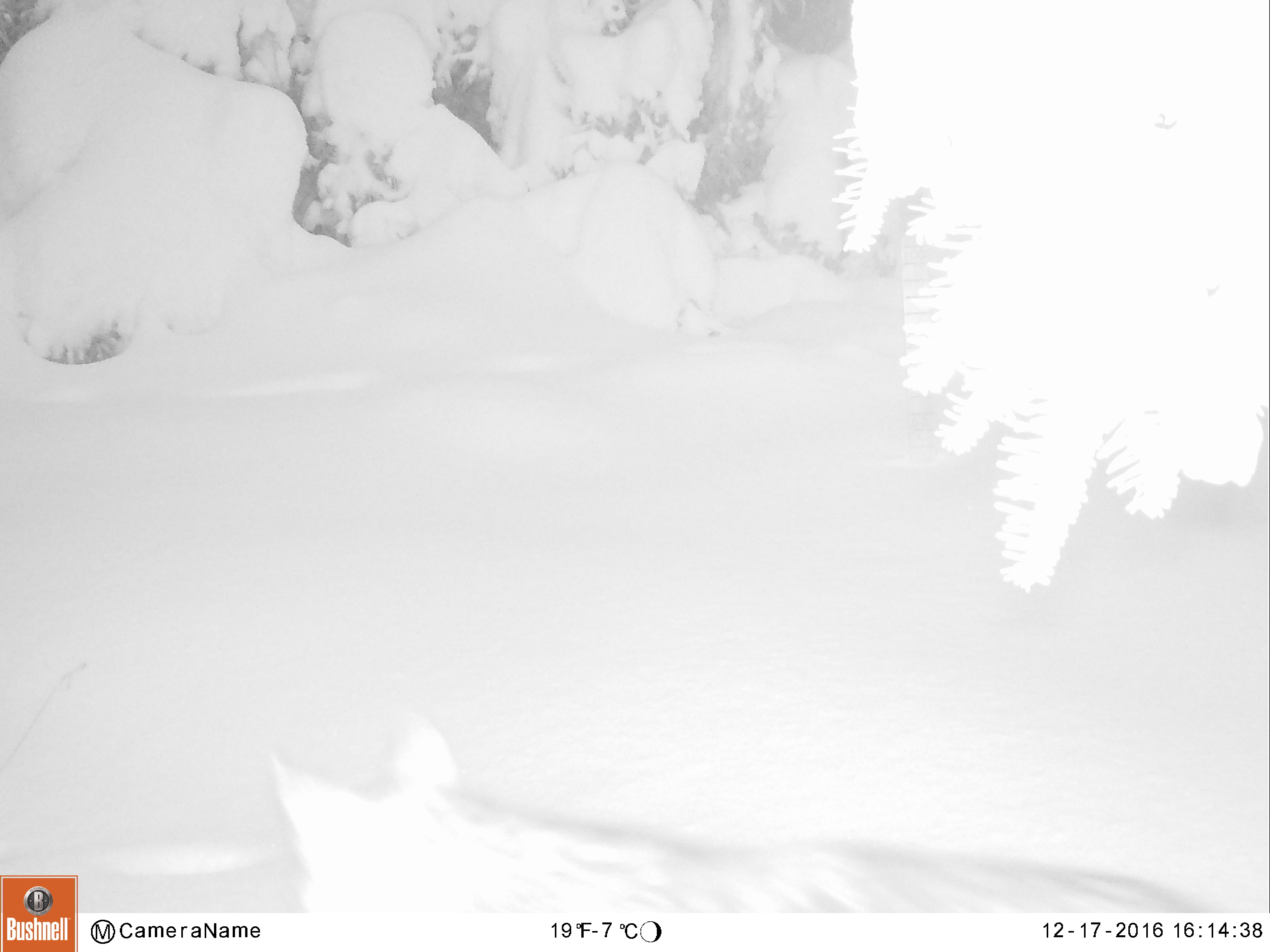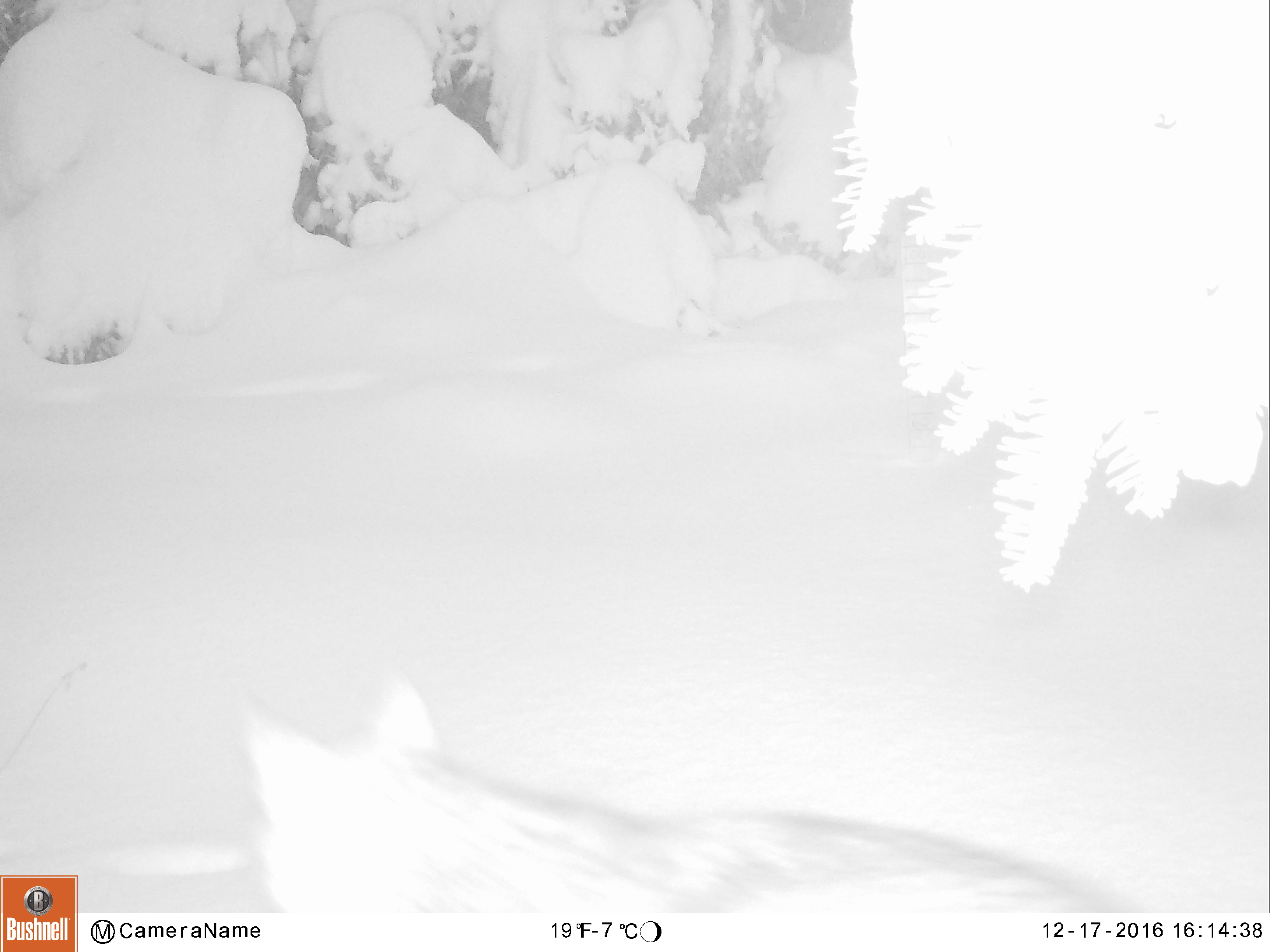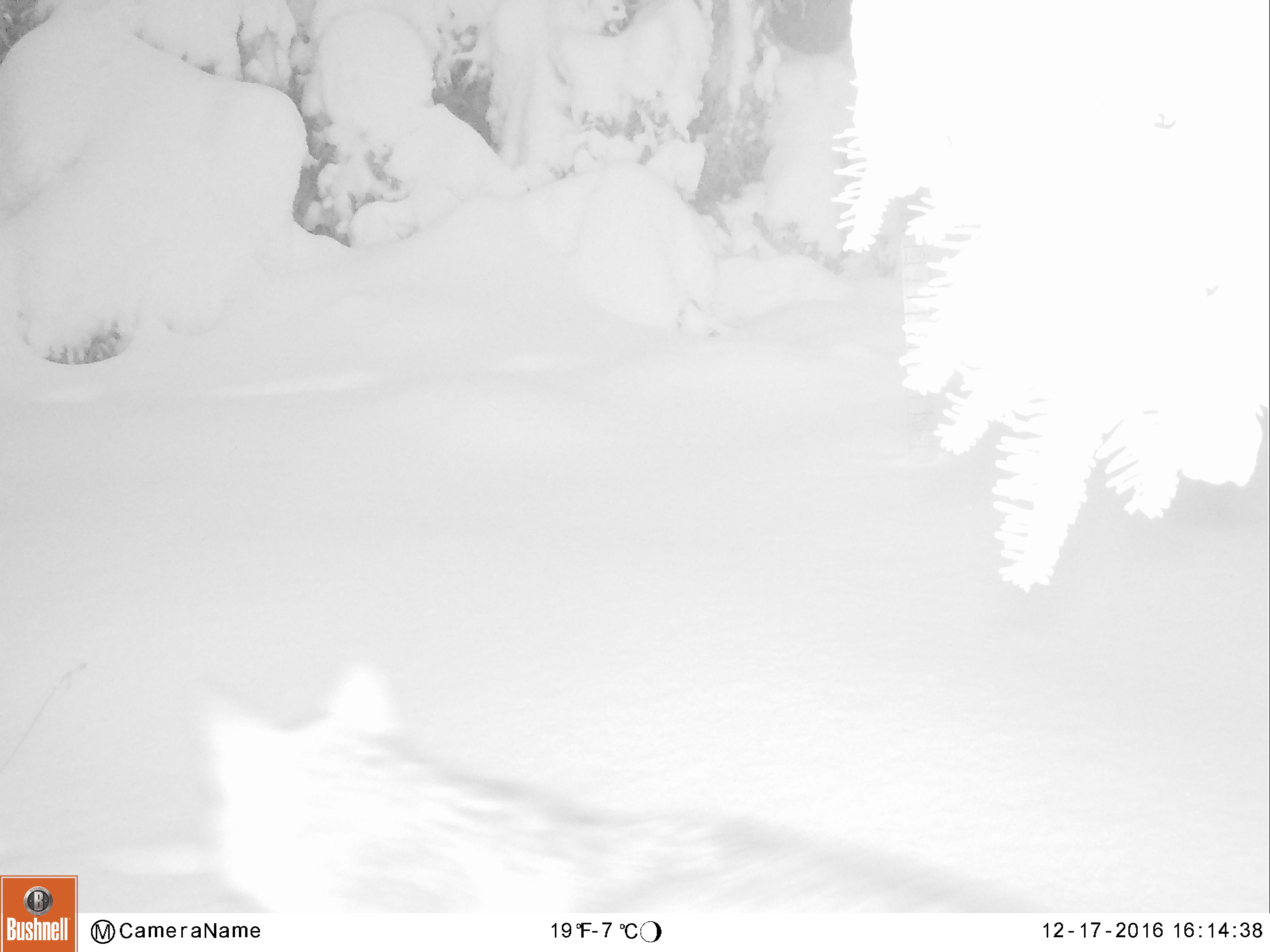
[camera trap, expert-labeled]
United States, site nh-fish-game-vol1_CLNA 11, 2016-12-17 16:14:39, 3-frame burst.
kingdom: Animalia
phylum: Chordata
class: Mammalia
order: Carnivora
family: Felidae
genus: Lynx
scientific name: Lynx canadensis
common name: canada lynx